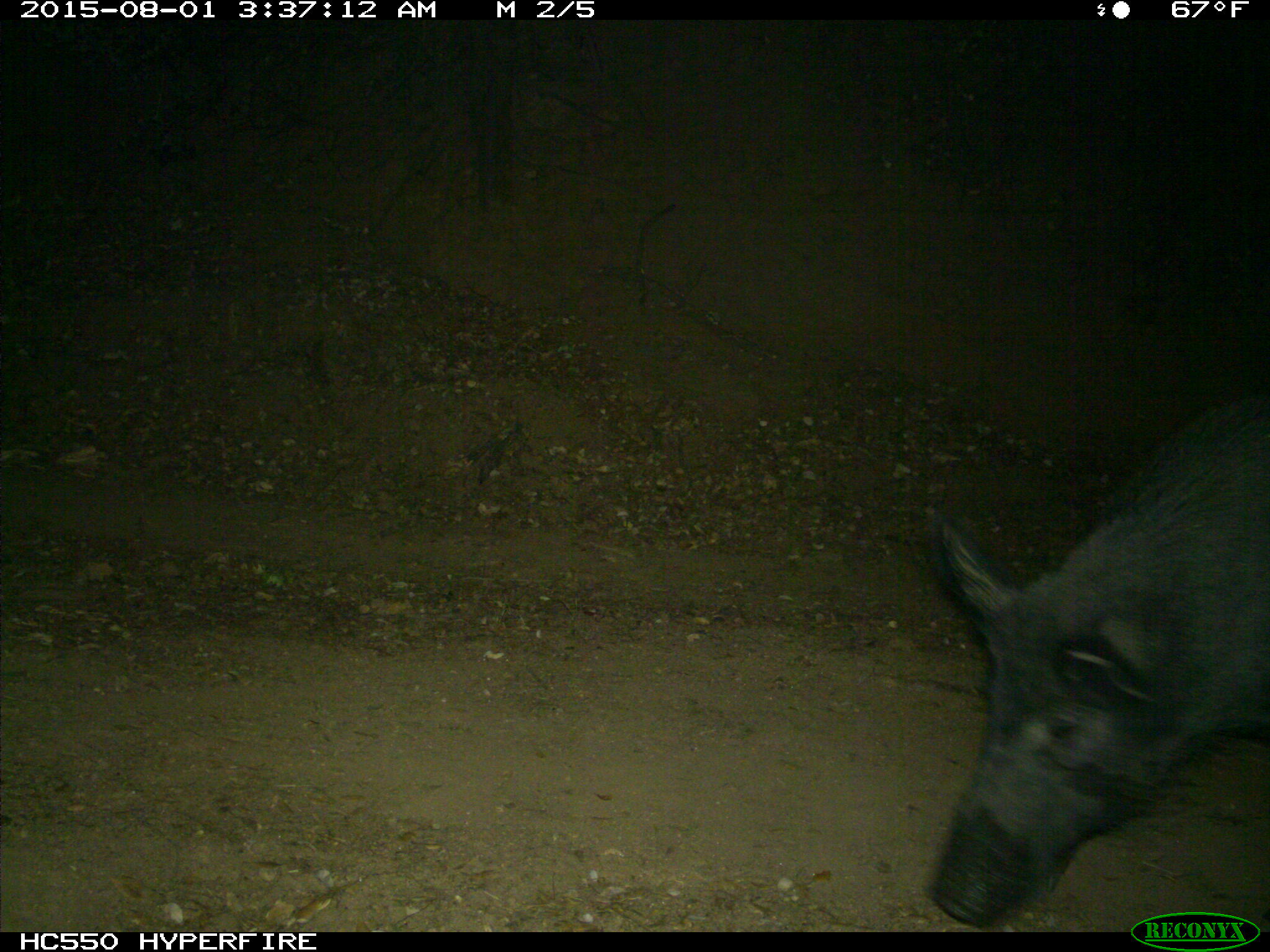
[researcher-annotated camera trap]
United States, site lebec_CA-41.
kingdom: Animalia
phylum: Chordata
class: Mammalia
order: Artiodactyla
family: Suidae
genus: Sus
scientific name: Sus scrofa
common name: wild boar